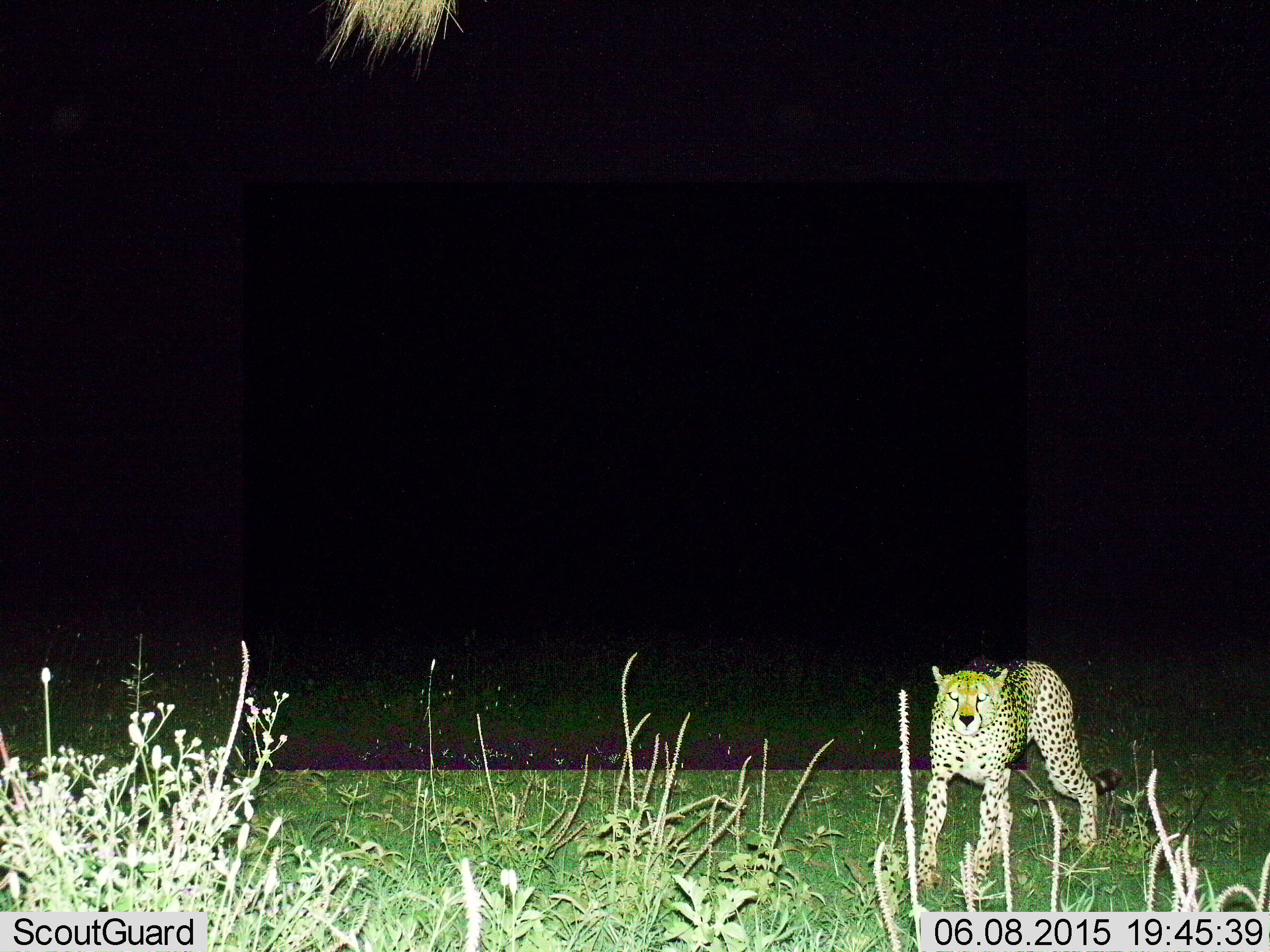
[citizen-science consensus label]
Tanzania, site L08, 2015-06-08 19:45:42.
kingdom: Animalia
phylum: Chordata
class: Mammalia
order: Carnivora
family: Felidae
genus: Acinonyx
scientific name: Acinonyx jubatus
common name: cheetah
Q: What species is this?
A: Cheetah (Acinonyx jubatus).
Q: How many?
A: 1.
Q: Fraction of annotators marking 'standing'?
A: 80%.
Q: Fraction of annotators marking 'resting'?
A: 0%.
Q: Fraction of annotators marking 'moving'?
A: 20%.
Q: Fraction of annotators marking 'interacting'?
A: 0%.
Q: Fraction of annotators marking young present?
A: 0%.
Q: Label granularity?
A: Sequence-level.